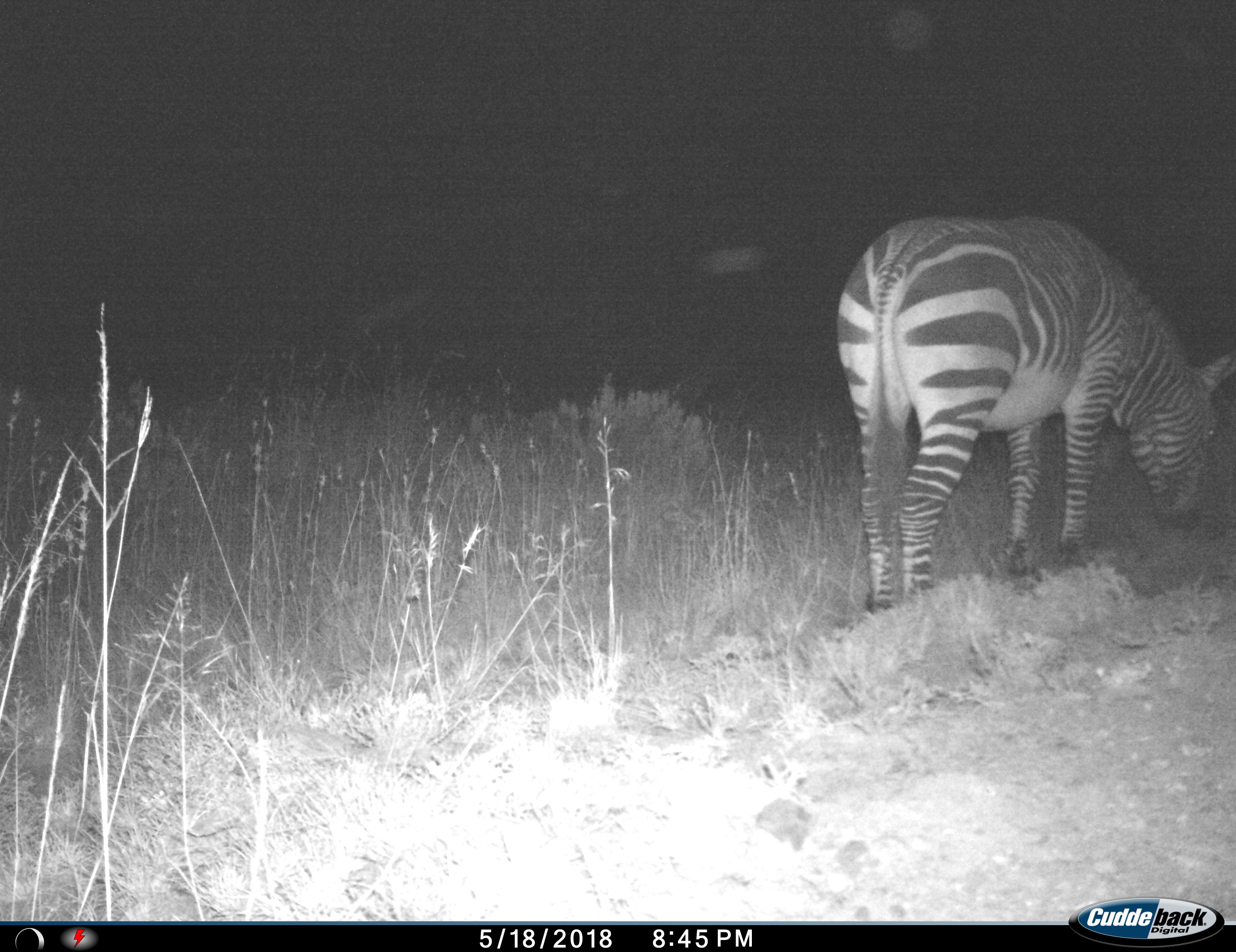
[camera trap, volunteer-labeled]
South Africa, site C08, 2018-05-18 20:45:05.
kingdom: Animalia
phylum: Chordata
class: Mammalia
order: Perissodactyla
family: Equidae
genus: Equus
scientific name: Equus zebra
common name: mountain zebra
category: zebramountain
Zebramountain (mountain zebra) (Equus zebra), count 1. Behavior (volunteer vote fractions): standing 17%, resting 0%, moving 17%, interacting 0%. Young present (vote fraction): 0%. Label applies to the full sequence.